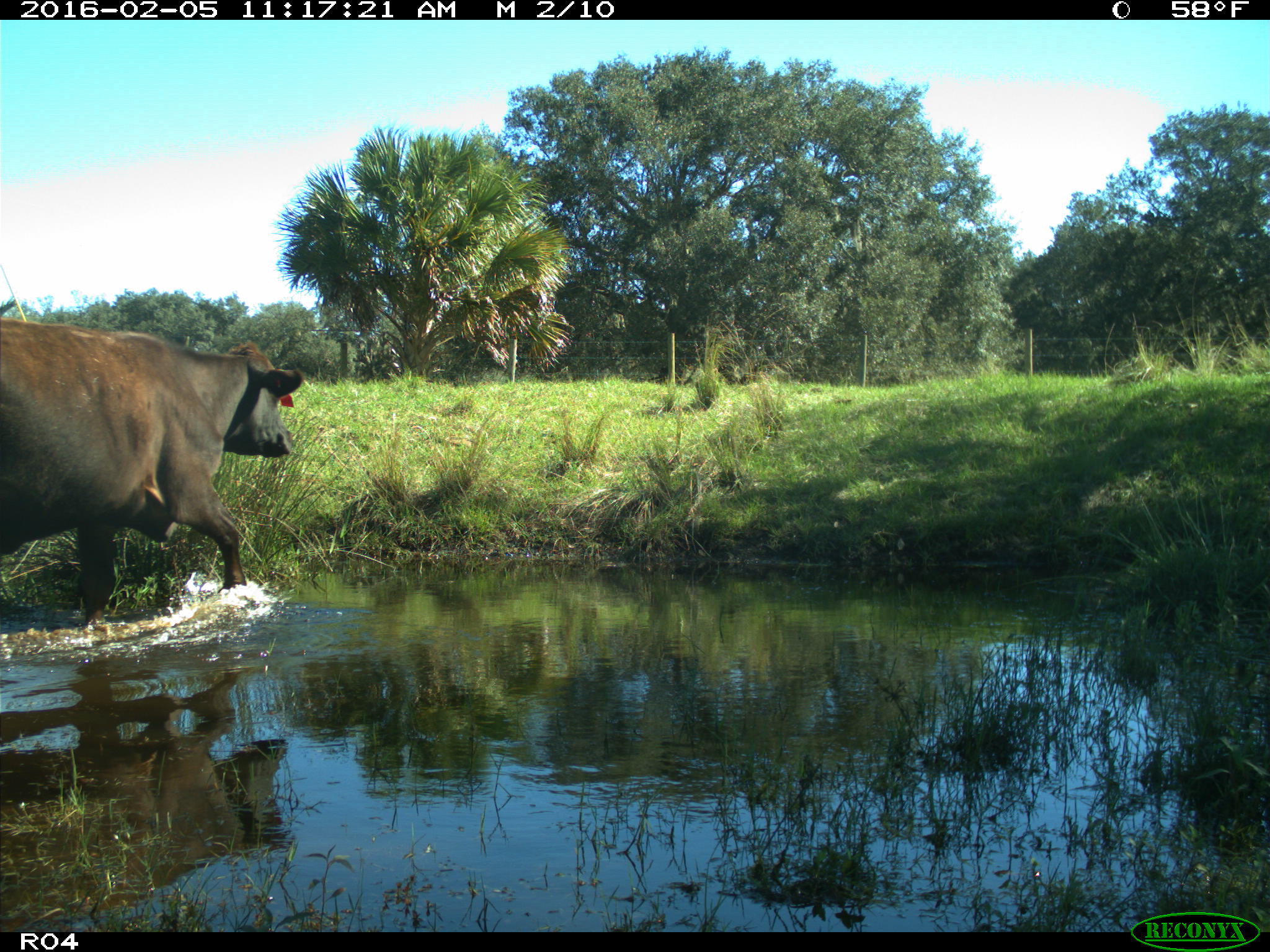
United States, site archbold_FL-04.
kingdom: Animalia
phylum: Chordata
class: Mammalia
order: Artiodactyla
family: Bovidae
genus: Bos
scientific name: Bos taurus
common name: domestic cow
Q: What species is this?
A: Bos taurus (domestic cow).